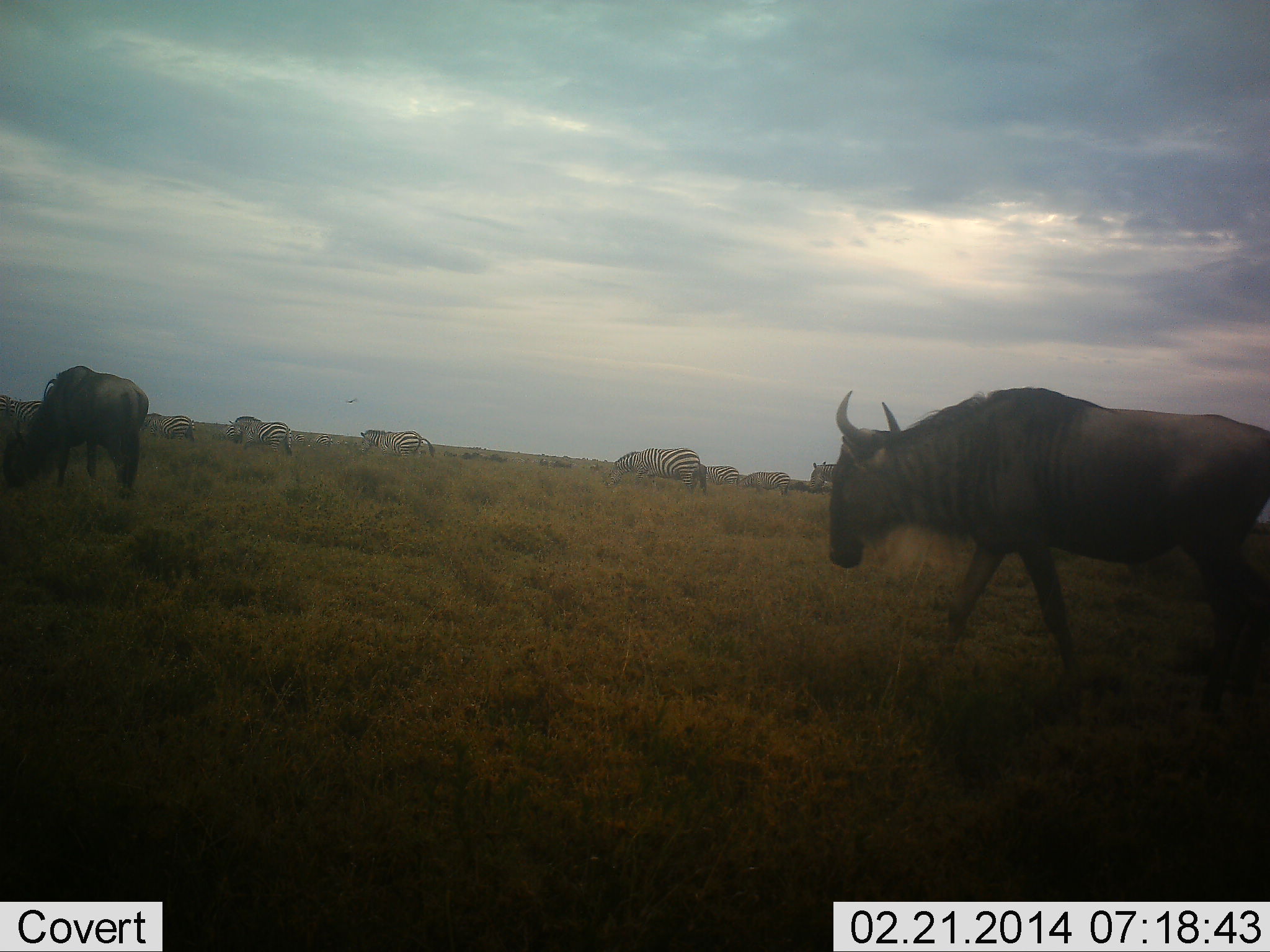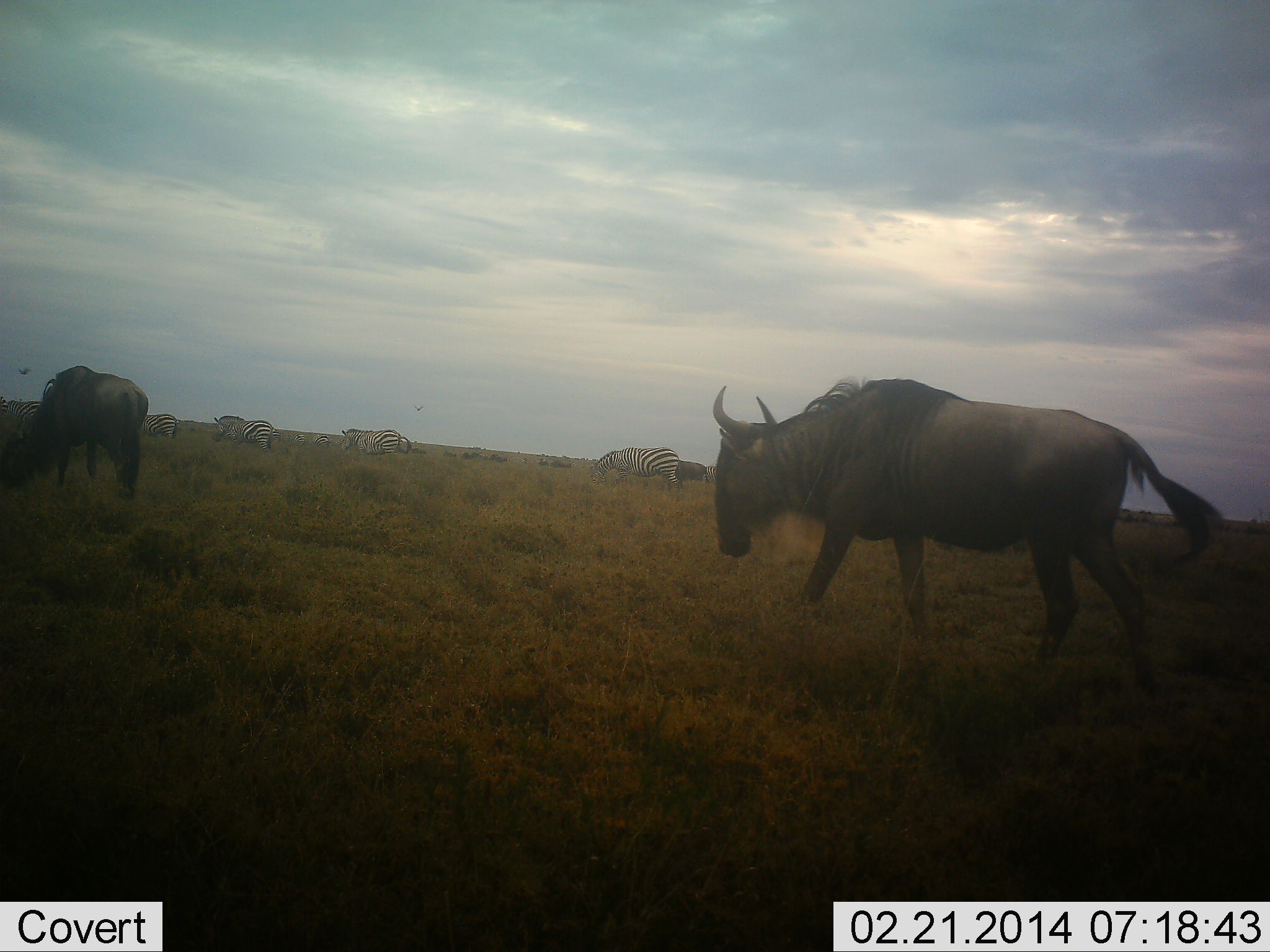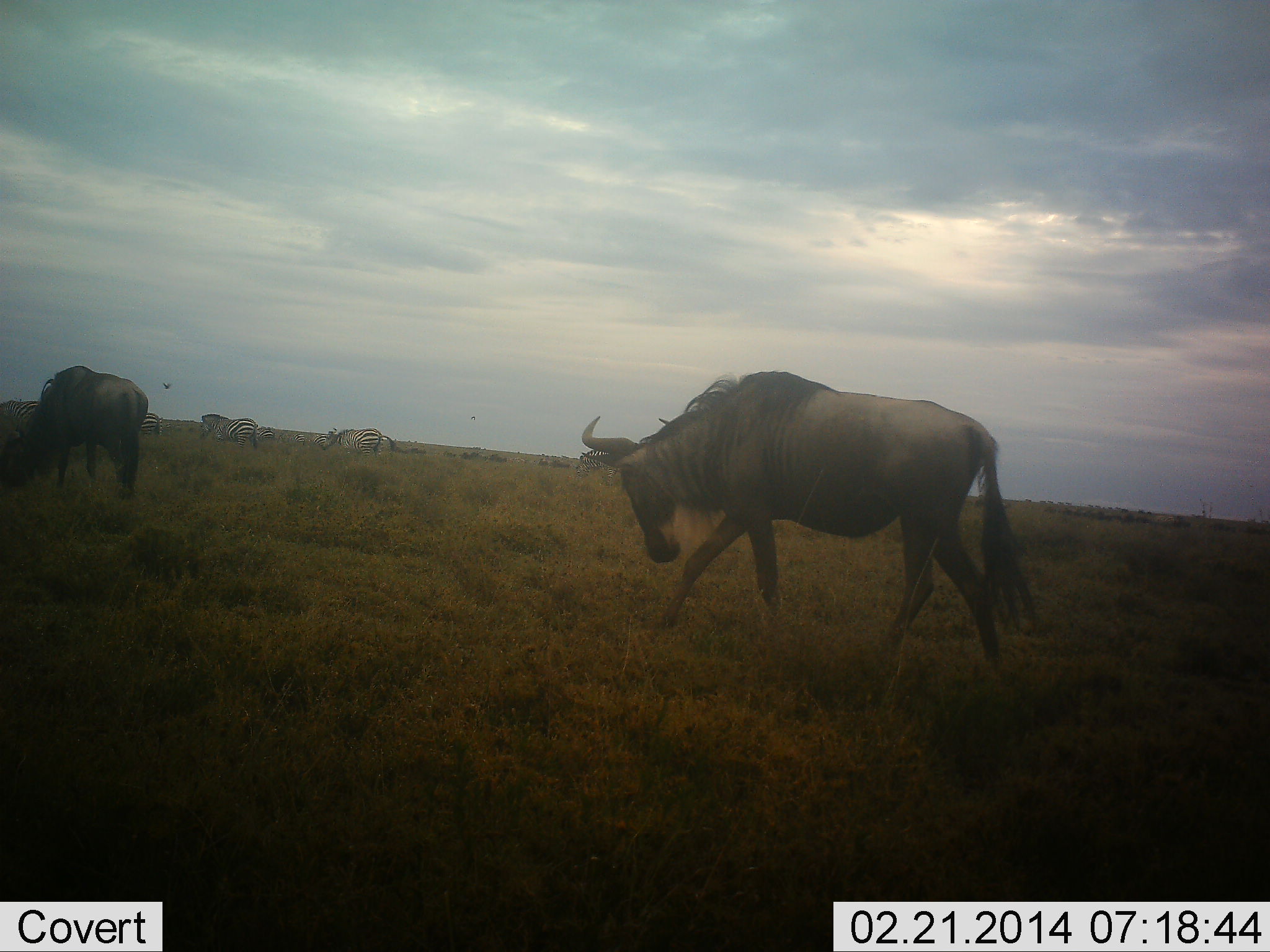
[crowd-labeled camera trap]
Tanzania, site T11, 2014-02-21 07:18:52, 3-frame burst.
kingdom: Animalia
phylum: Chordata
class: Mammalia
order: Artiodactyla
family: Bovidae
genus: Connochaetes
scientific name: Connochaetes taurinus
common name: blue wildebeest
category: wildebeest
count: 2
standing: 38%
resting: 3%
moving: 90%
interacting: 0%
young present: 0%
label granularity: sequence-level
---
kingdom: Animalia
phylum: Chordata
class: Mammalia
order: Perissodactyla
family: Equidae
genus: Equus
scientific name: Equus quagga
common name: plains zebra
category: zebra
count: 5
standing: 18%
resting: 4%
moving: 89%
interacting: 4%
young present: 0%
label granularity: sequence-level